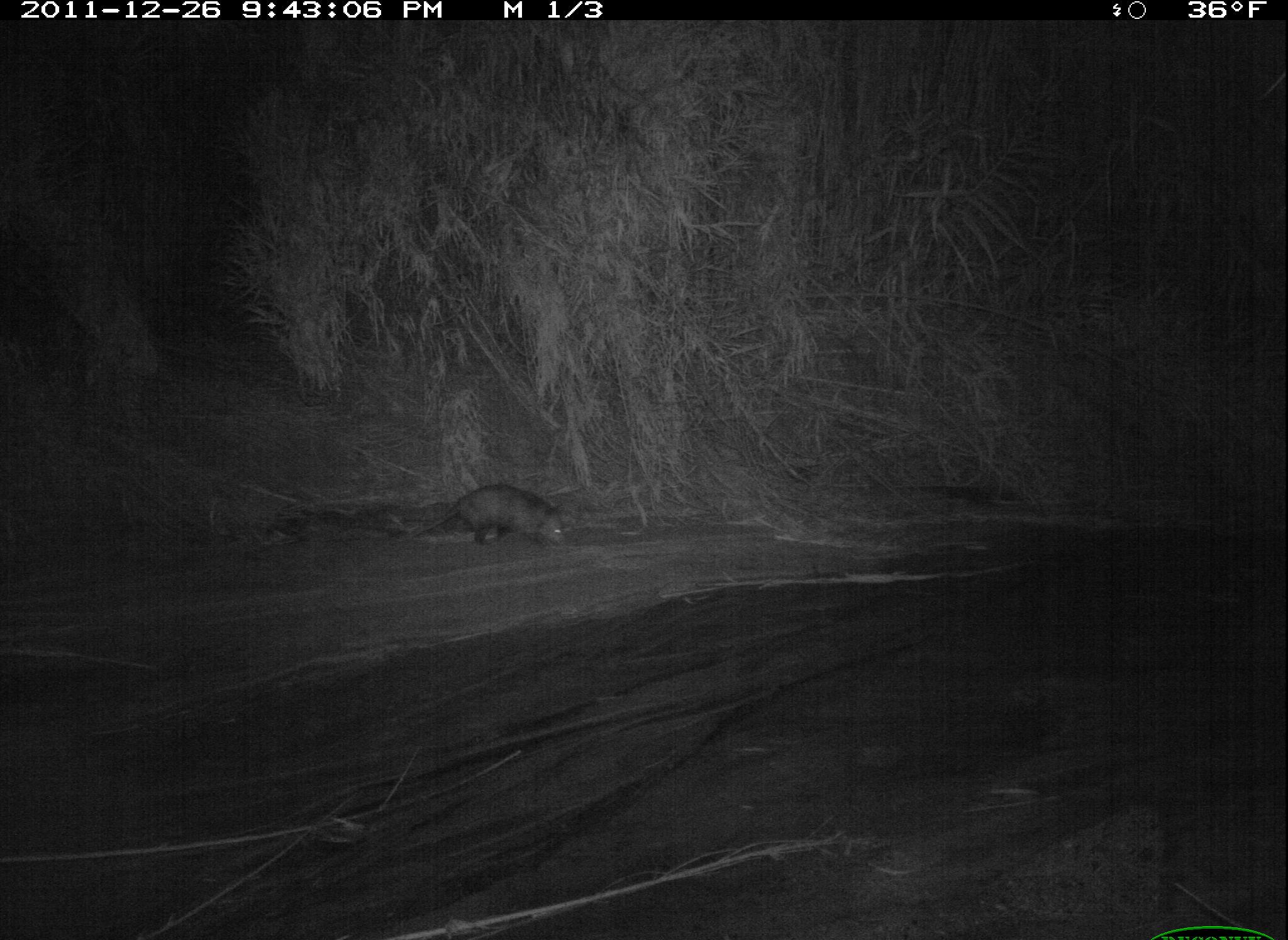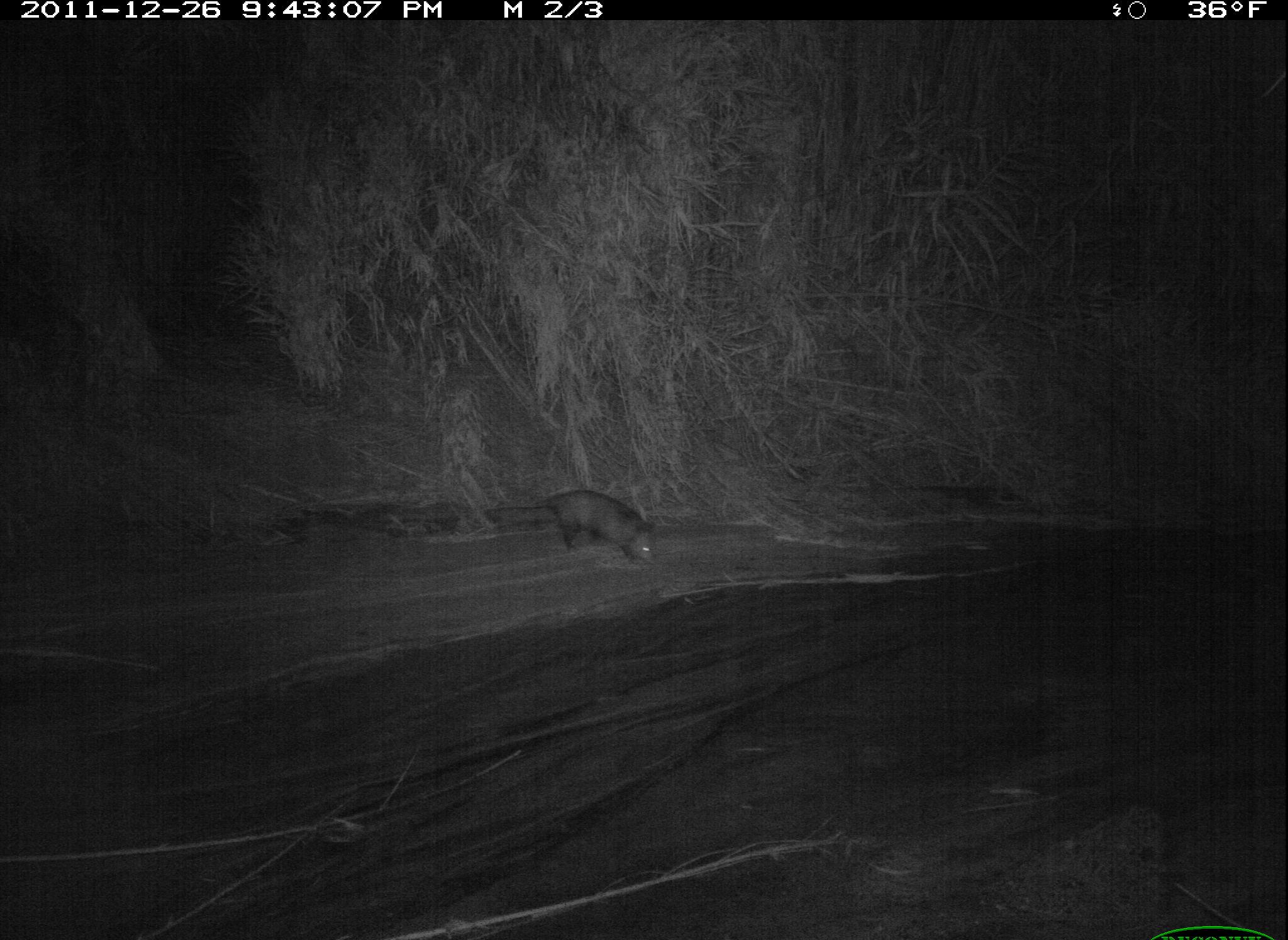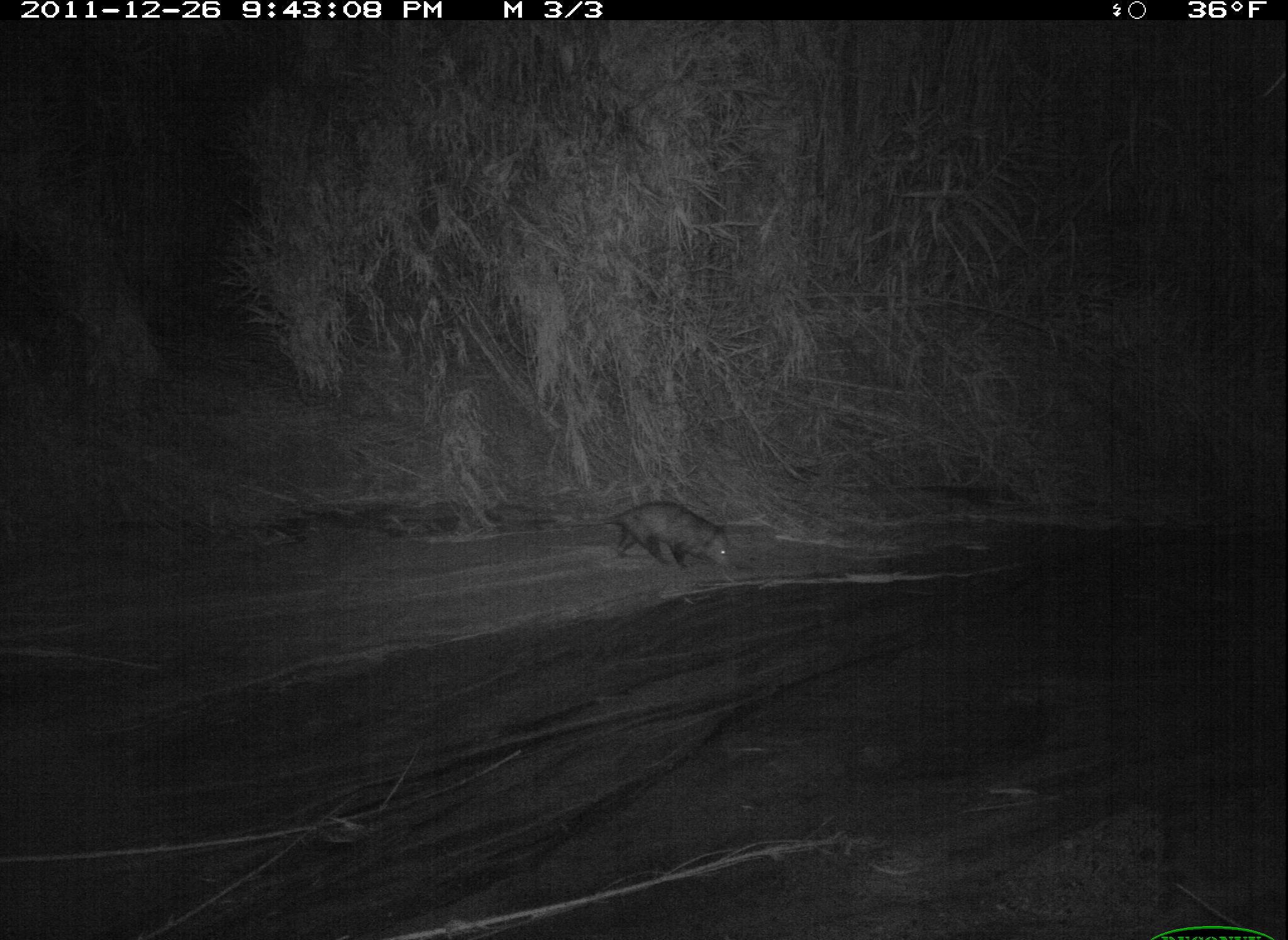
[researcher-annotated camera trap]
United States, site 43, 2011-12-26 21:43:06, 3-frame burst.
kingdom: Animalia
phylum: Chordata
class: Mammalia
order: Didelphimorphia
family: Didelphidae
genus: Didelphis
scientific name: Didelphis virginiana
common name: virginia opossum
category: opossum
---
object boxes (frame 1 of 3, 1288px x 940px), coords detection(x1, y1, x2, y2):
opossum: detection(386, 475, 572, 552)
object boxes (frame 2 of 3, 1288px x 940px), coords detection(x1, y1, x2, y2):
opossum: detection(470, 472, 662, 590)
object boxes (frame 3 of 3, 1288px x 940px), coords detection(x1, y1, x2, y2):
opossum: detection(552, 503, 739, 581)